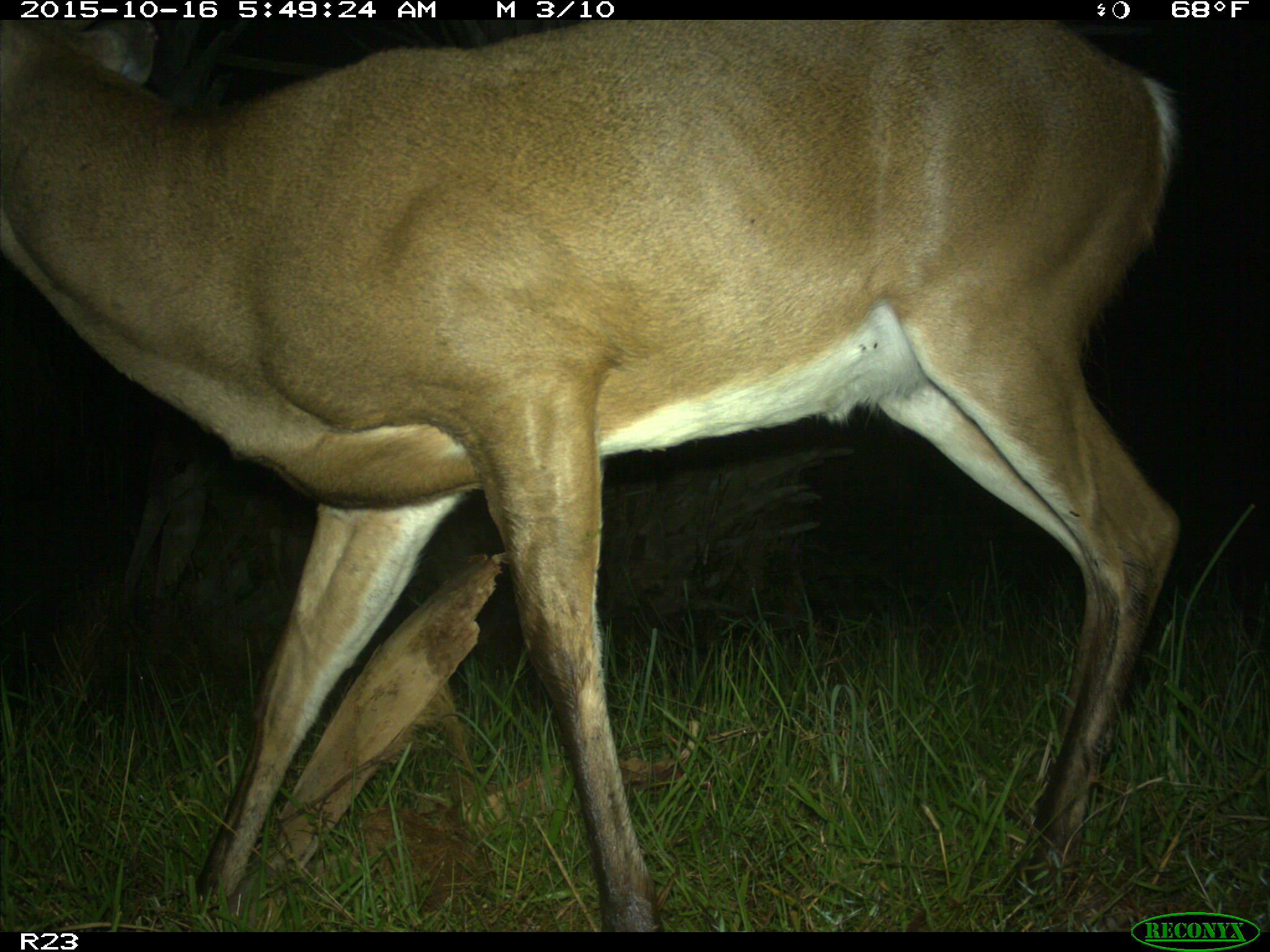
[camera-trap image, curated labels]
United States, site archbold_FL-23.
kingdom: Animalia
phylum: Chordata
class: Mammalia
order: Artiodactyla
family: Cervidae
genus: Odocoileus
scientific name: Odocoileus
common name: deer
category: unidentified deer